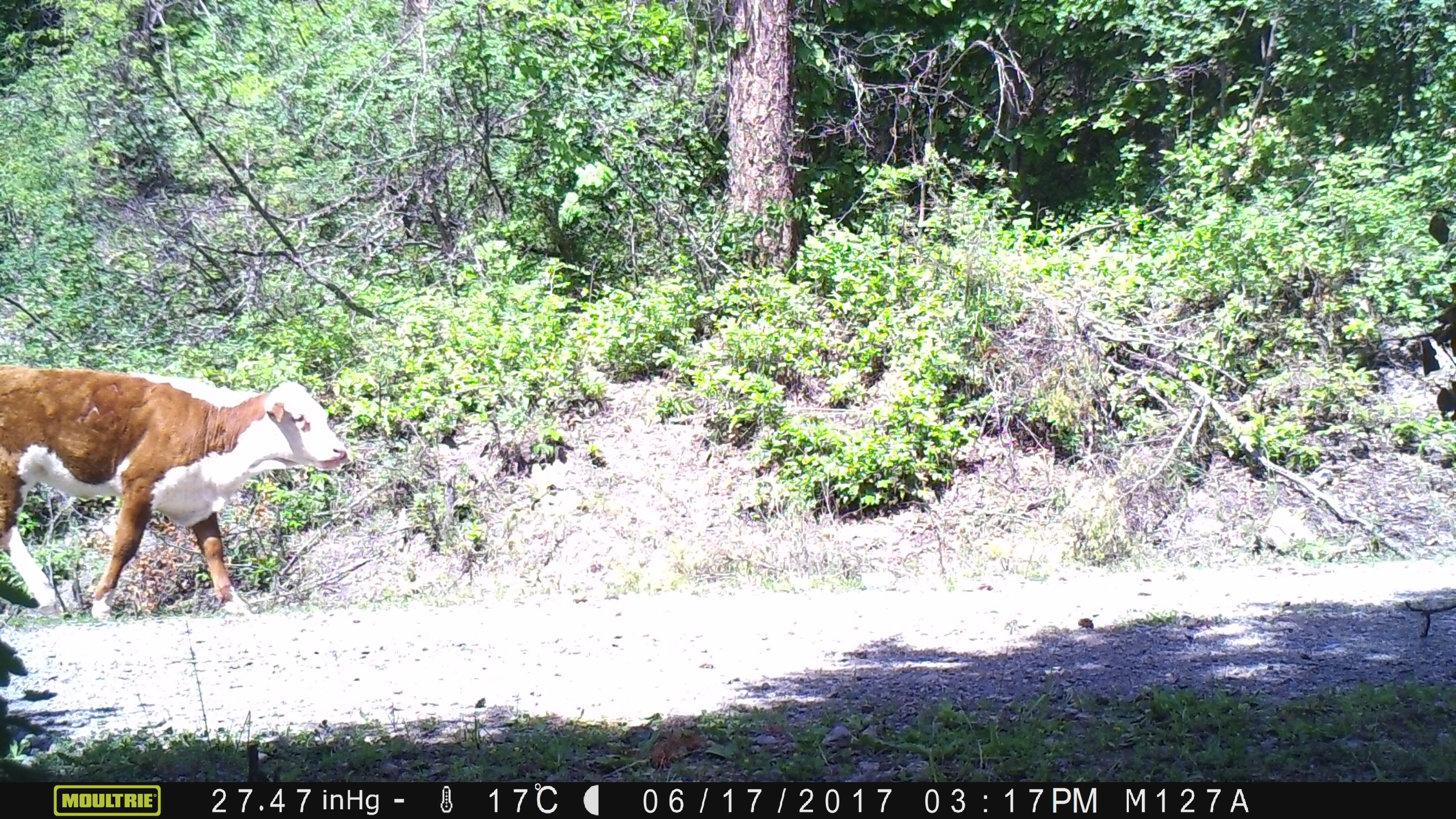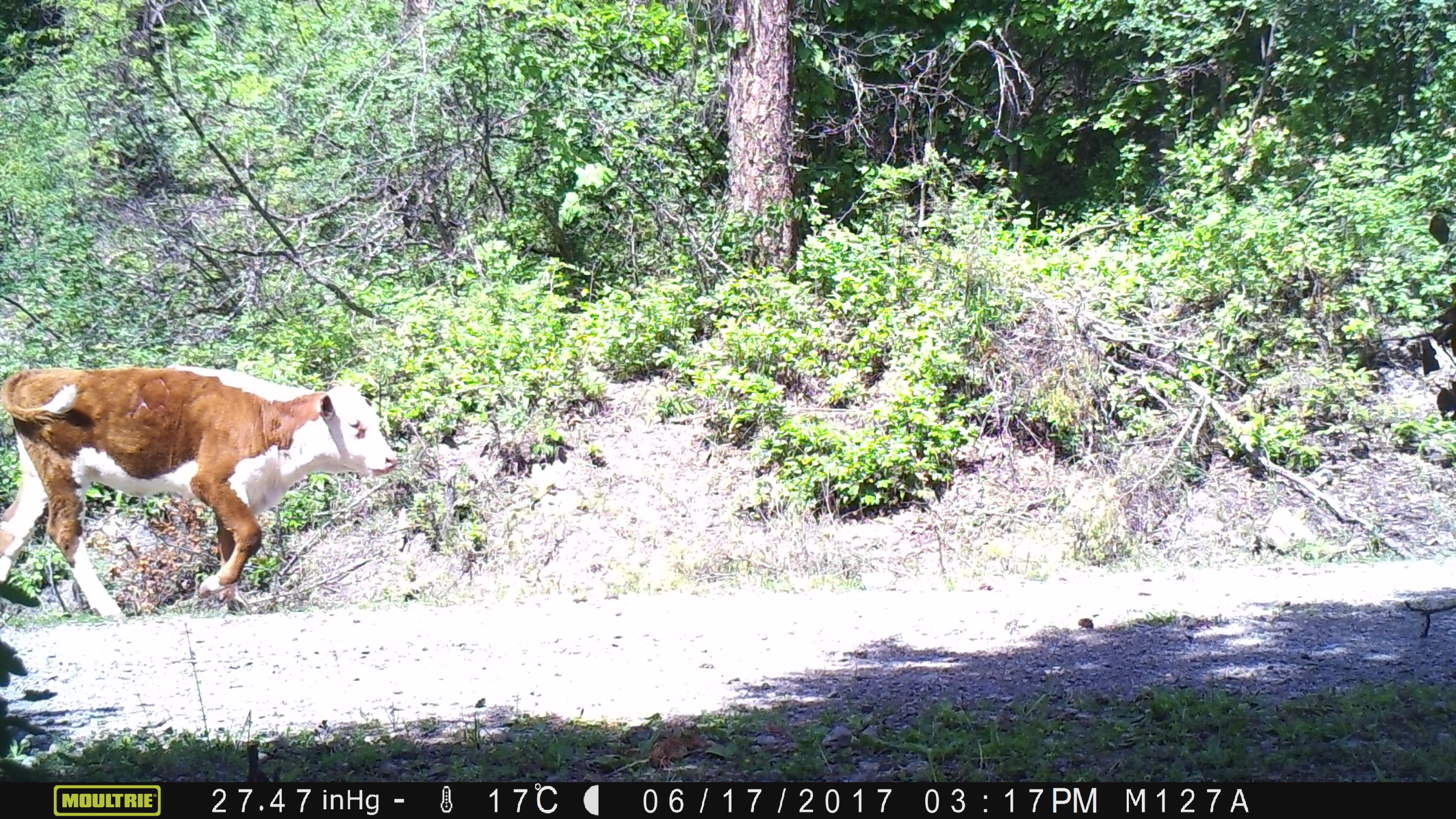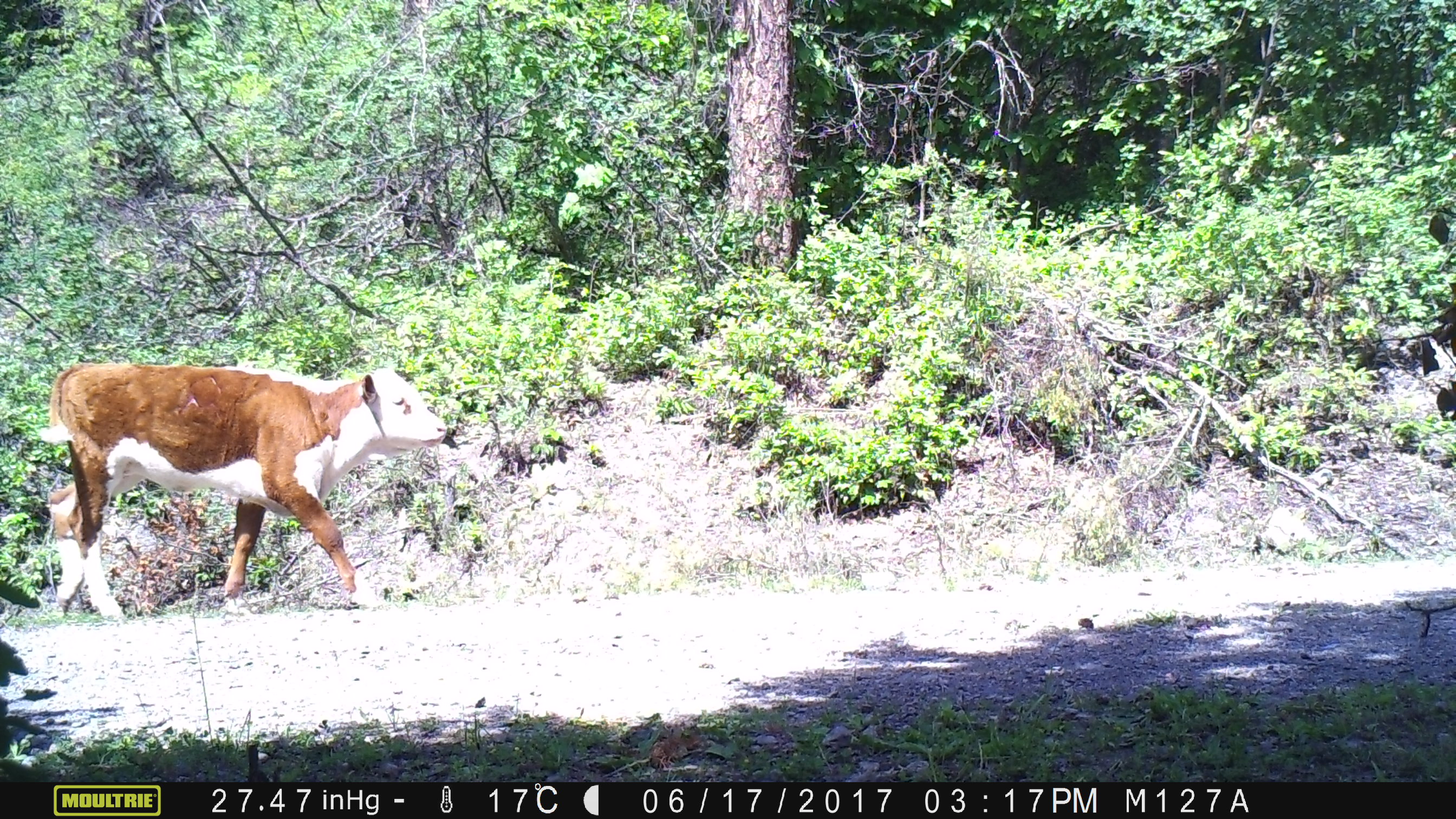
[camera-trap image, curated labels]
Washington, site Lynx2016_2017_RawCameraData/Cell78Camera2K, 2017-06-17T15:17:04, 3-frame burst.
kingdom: Animalia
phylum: Chordata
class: Mammalia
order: Artiodactyla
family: Bovidae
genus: Bos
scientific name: Bos taurus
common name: domestic cattle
Domestic cattle (Bos taurus). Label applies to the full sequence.